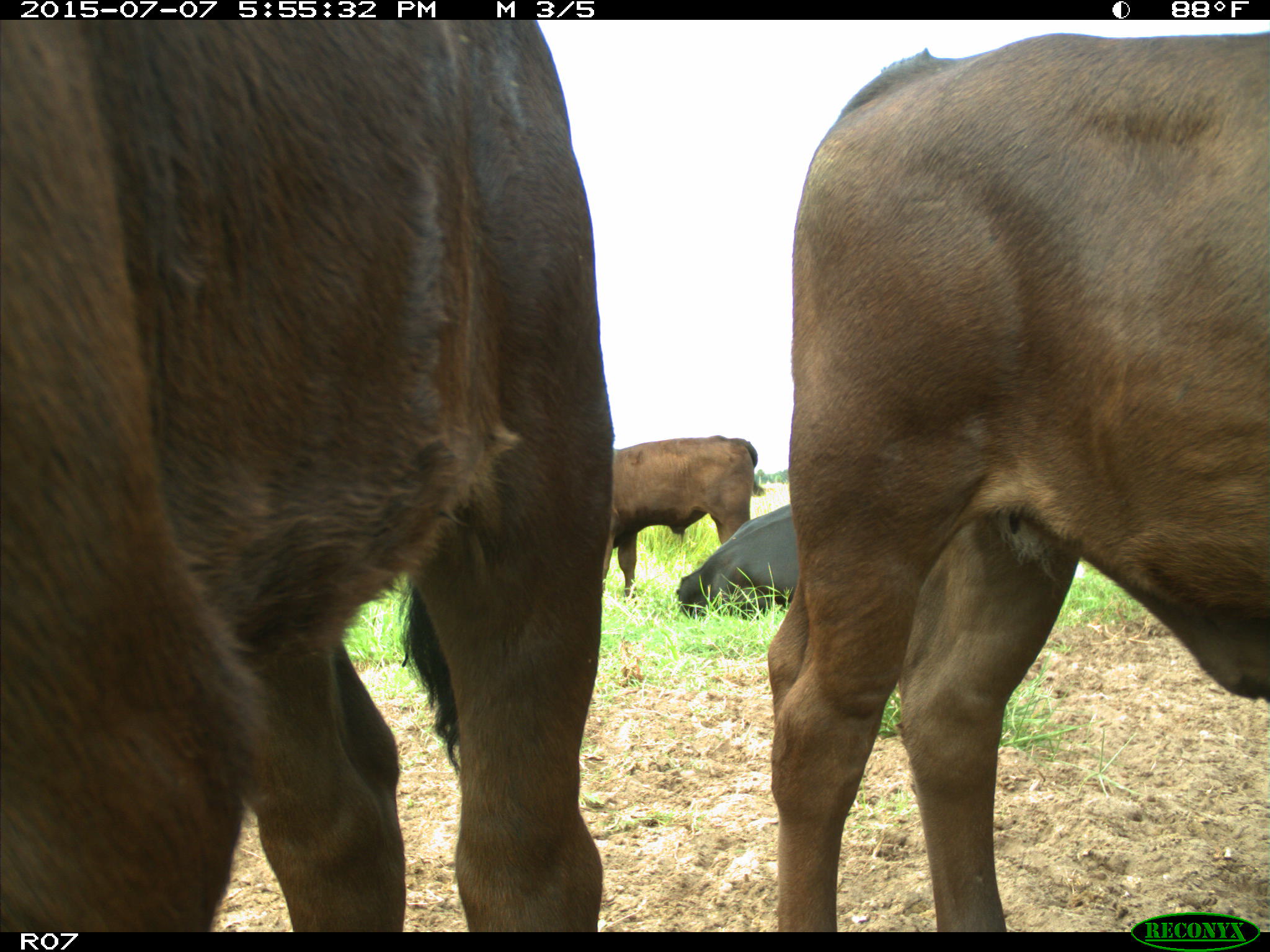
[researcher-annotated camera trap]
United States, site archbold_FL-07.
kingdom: Animalia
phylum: Chordata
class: Mammalia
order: Artiodactyla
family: Bovidae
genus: Bos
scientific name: Bos taurus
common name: domestic cow